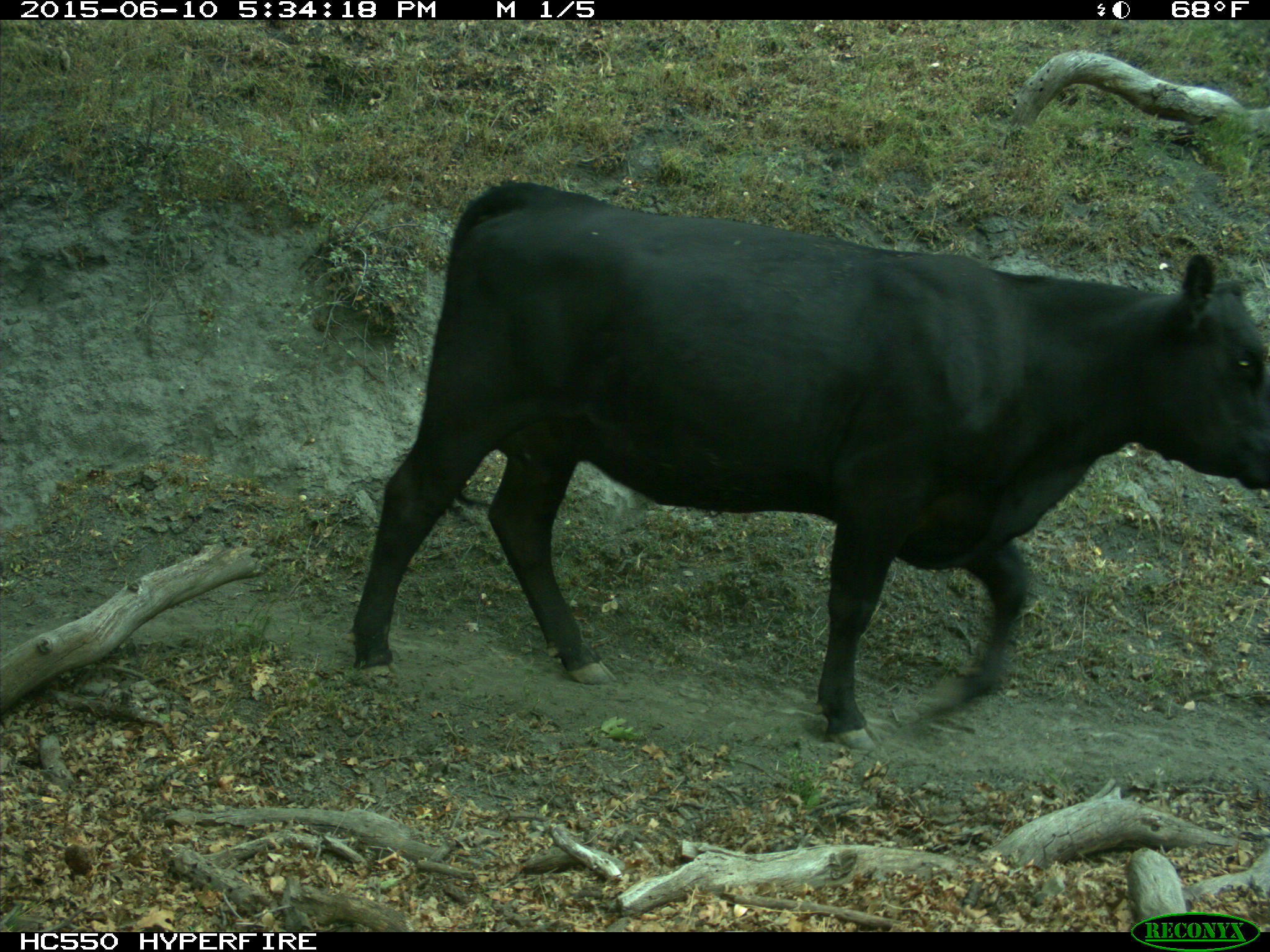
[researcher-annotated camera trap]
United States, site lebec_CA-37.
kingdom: Animalia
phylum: Chordata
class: Mammalia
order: Artiodactyla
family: Bovidae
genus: Bos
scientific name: Bos taurus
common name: domestic cow